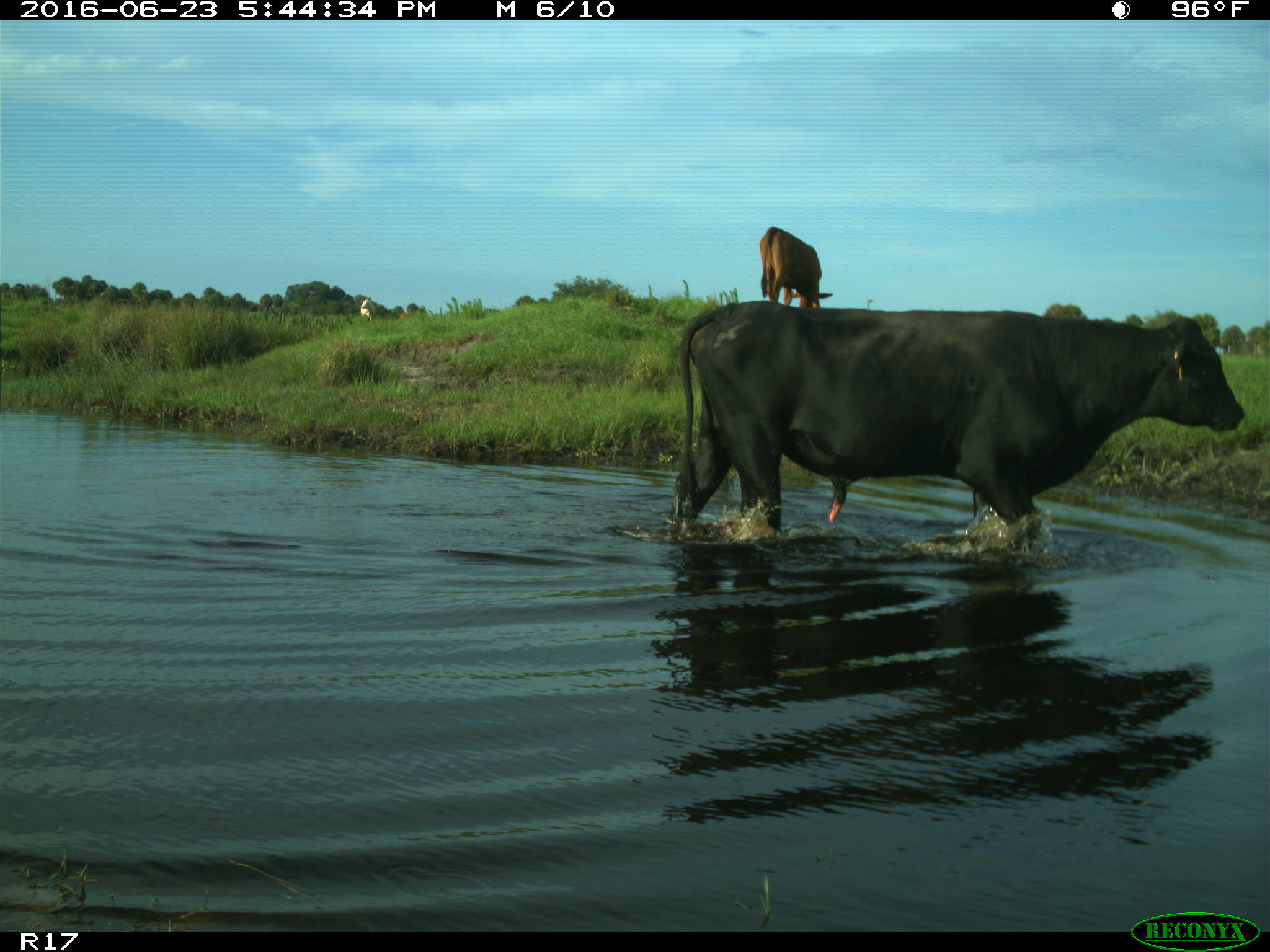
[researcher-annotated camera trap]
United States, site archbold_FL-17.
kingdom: Animalia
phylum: Chordata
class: Mammalia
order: Artiodactyla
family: Bovidae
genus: Bos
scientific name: Bos taurus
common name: domestic cow